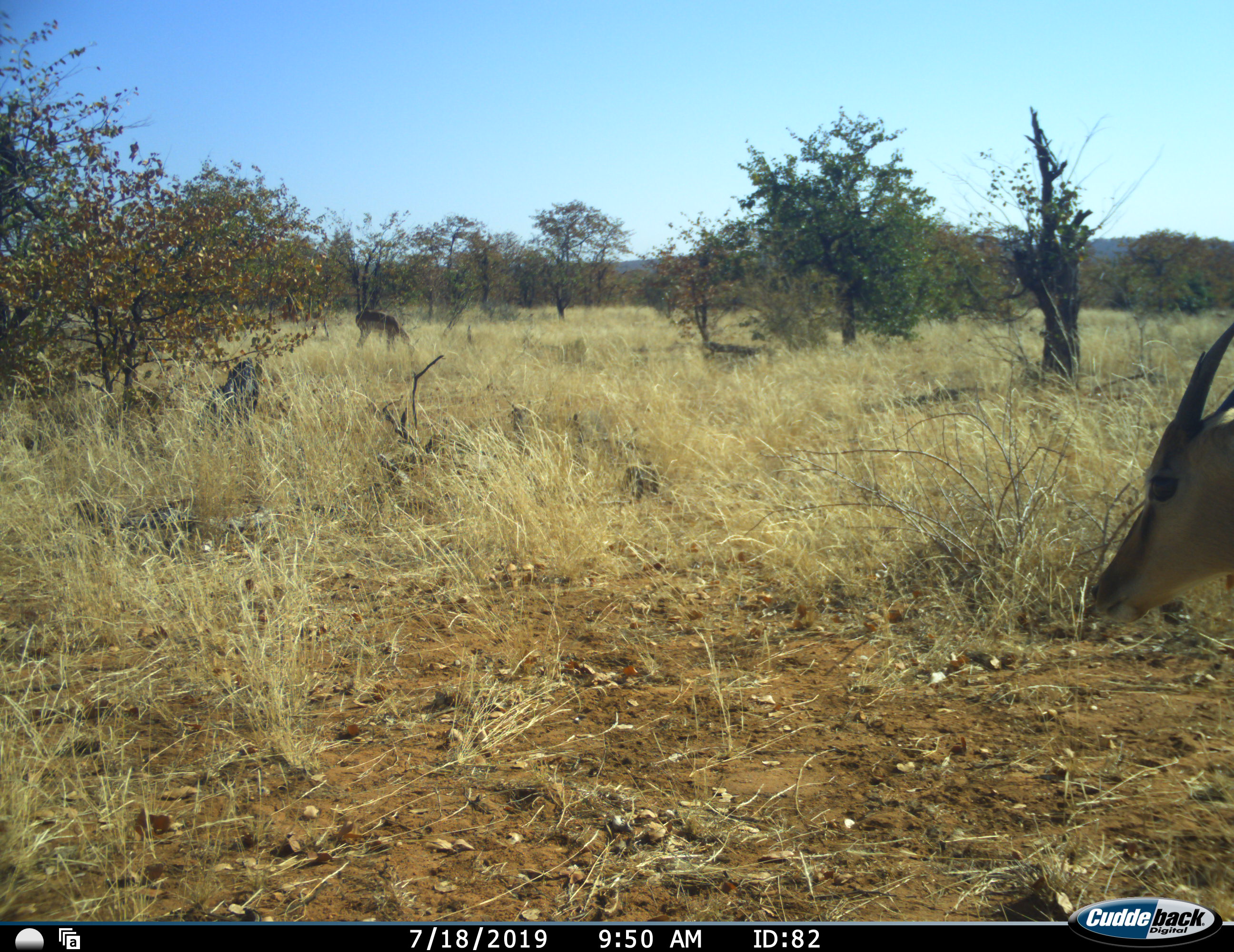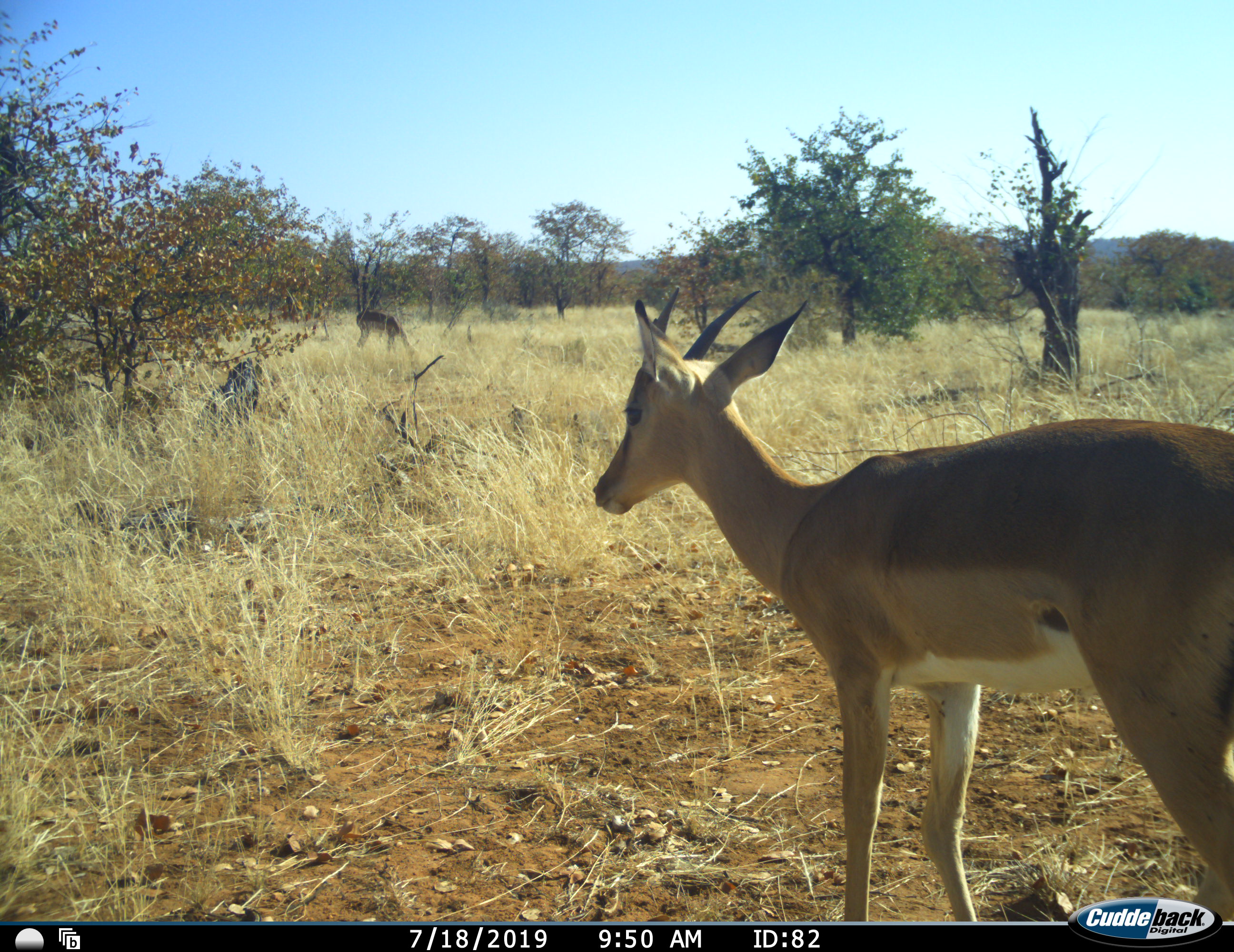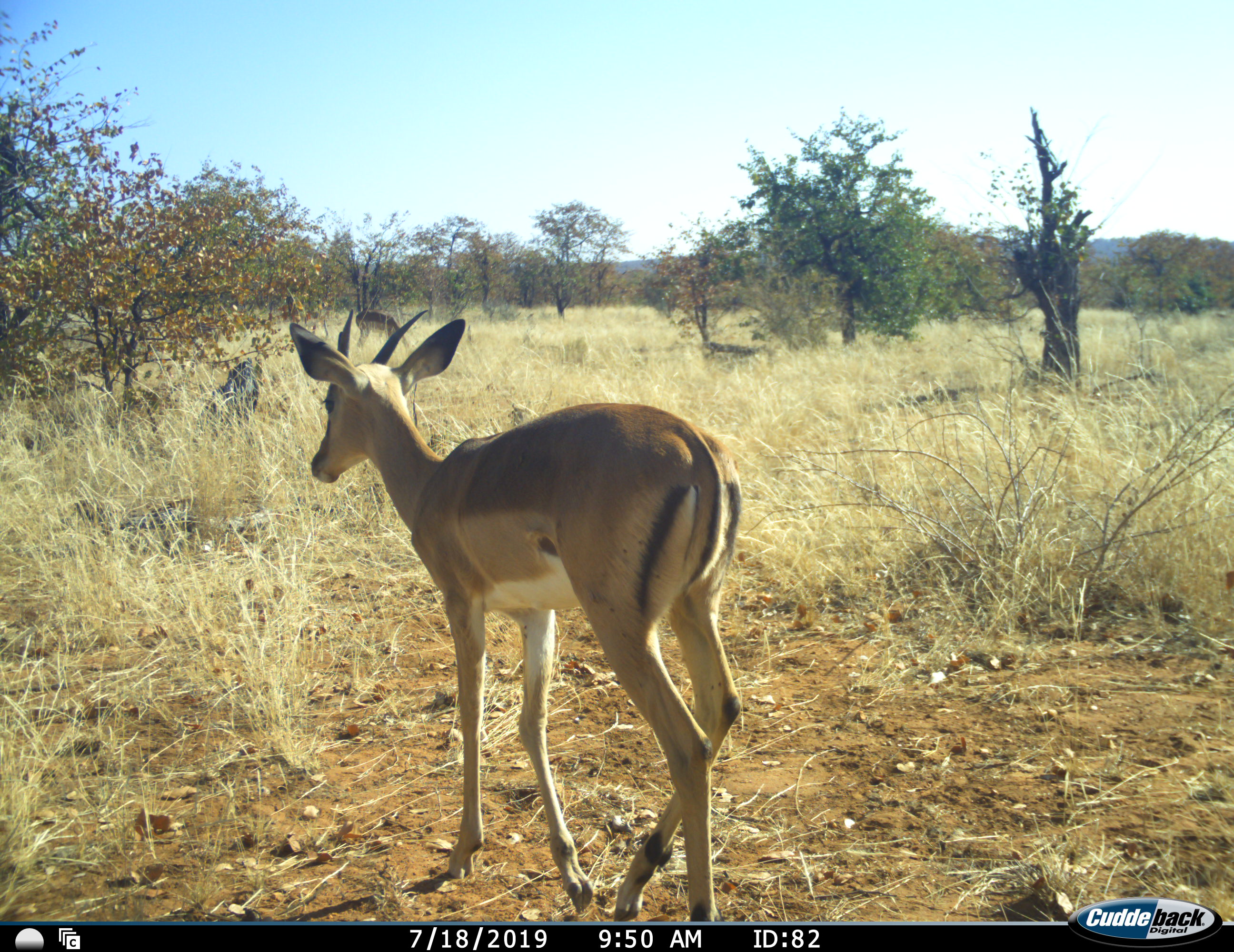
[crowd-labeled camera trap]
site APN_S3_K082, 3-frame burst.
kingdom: Animalia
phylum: Chordata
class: Mammalia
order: Artiodactyla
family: Bovidae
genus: Aepyceros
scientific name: Aepyceros melampus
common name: impala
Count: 2.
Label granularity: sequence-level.